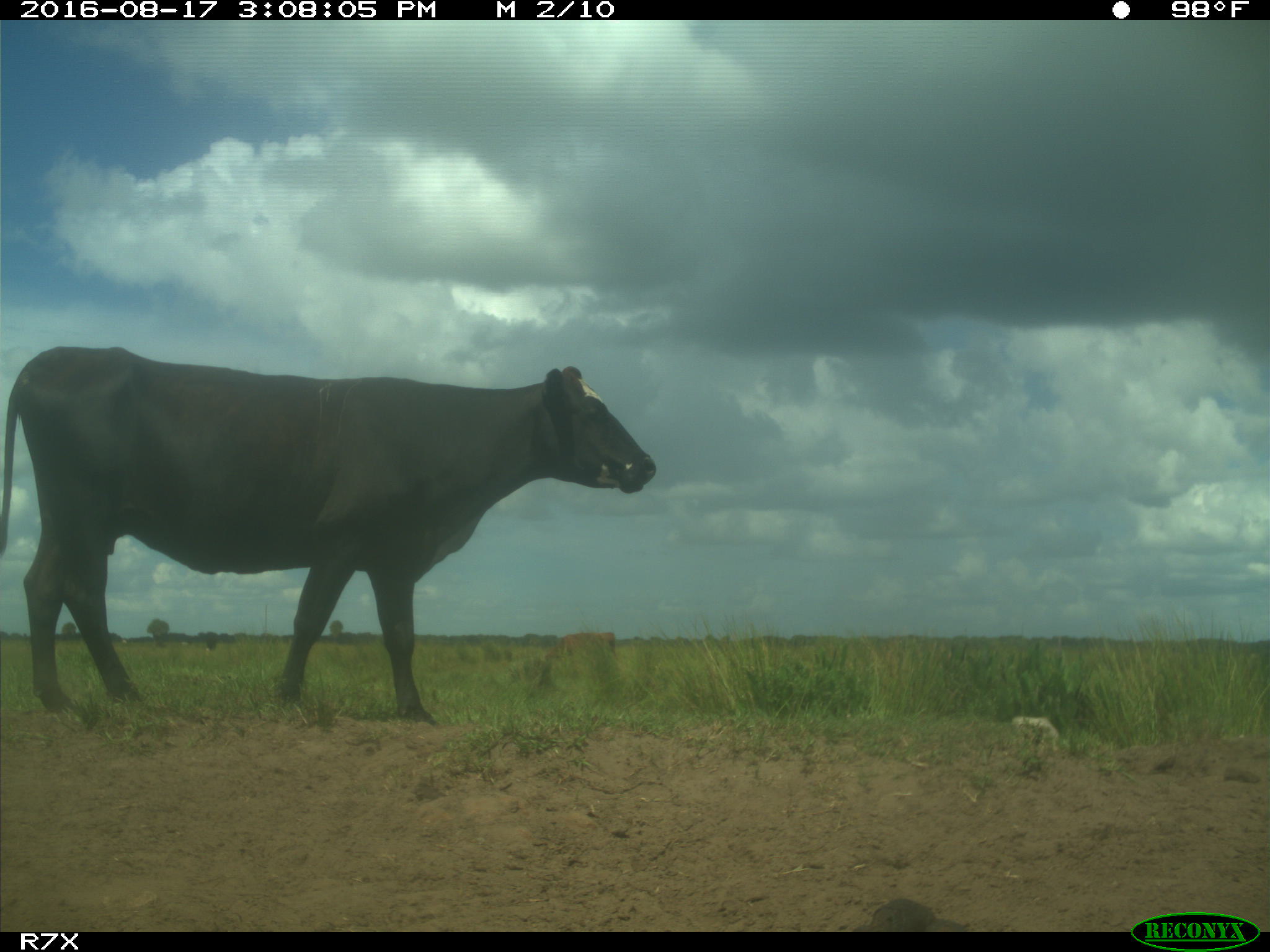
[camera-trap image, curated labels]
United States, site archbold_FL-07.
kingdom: Animalia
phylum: Chordata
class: Mammalia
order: Artiodactyla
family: Bovidae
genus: Bos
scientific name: Bos taurus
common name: domestic cow